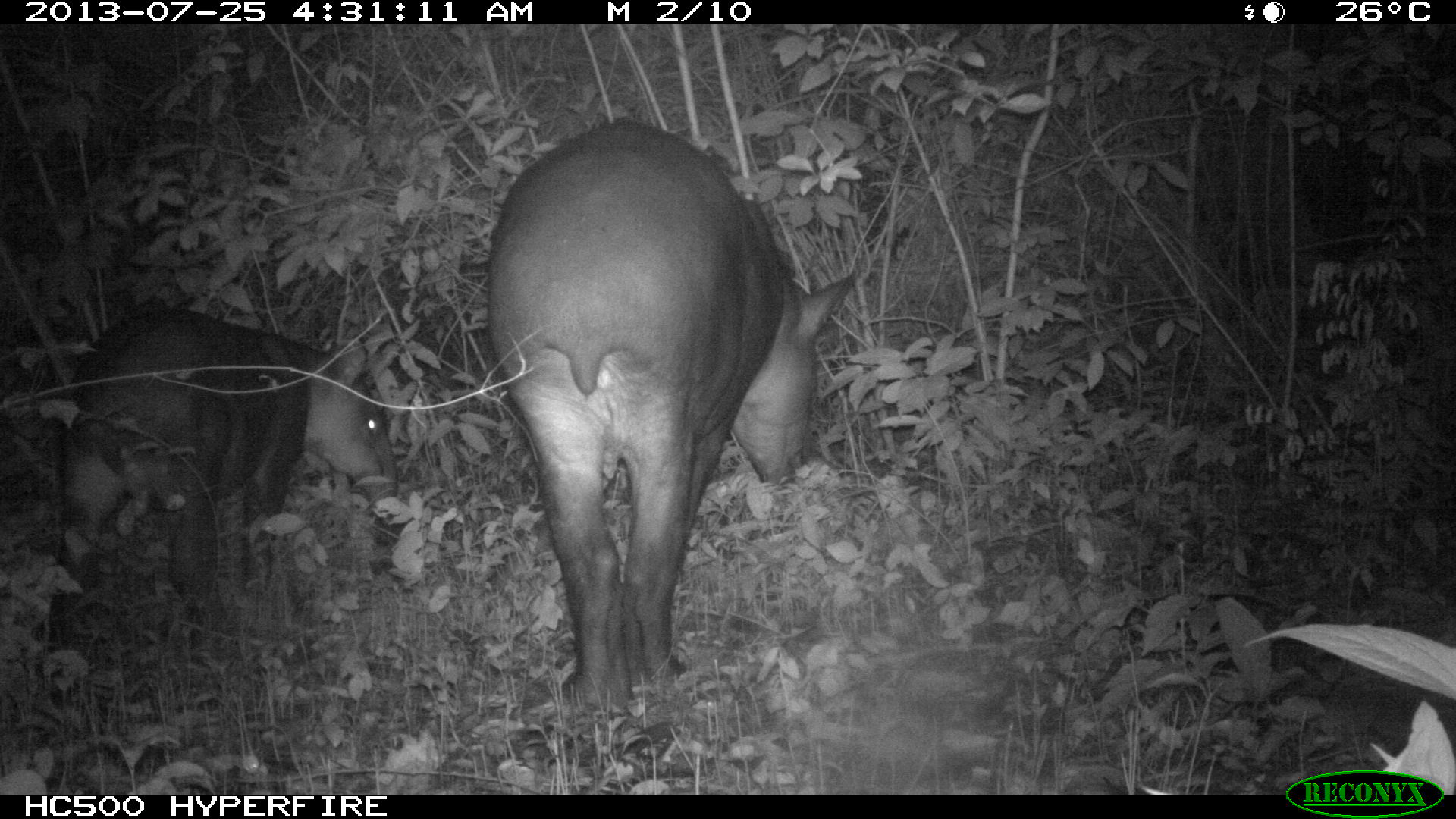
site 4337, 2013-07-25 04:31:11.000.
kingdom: Animalia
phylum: Chordata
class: Mammalia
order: Perissodactyla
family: Tapiridae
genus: Tapirus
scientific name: Tapirus bairdii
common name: baird's tapir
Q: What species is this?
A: Tapirus bairdii (baird's tapir).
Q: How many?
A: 2.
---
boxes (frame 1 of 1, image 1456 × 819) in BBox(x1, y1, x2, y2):
tapirus bairdii: BBox(484, 117, 862, 714); BBox(40, 302, 401, 669)